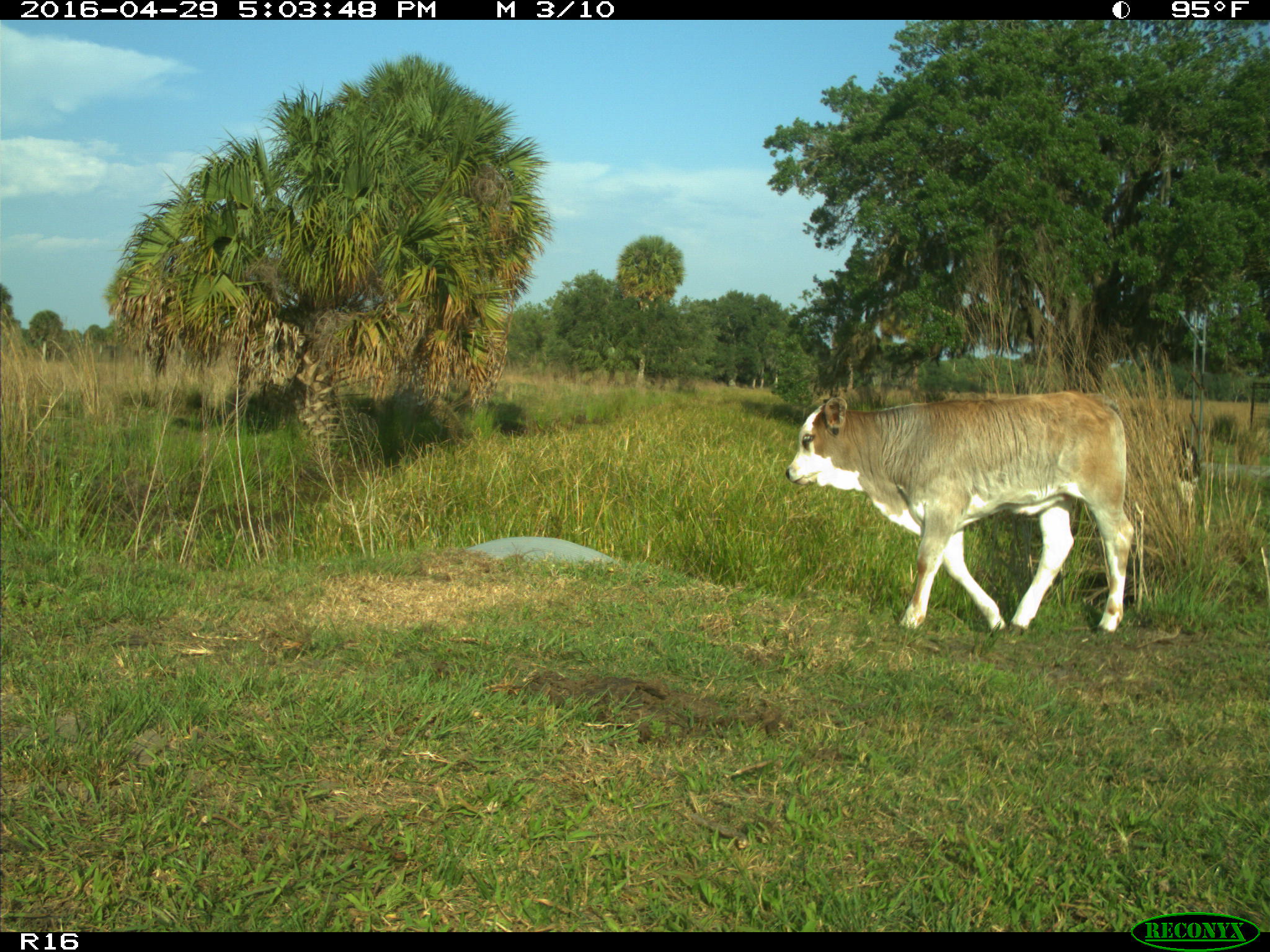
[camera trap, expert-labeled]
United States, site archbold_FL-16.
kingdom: Animalia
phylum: Chordata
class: Mammalia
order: Artiodactyla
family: Bovidae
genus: Bos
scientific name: Bos taurus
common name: domestic cow